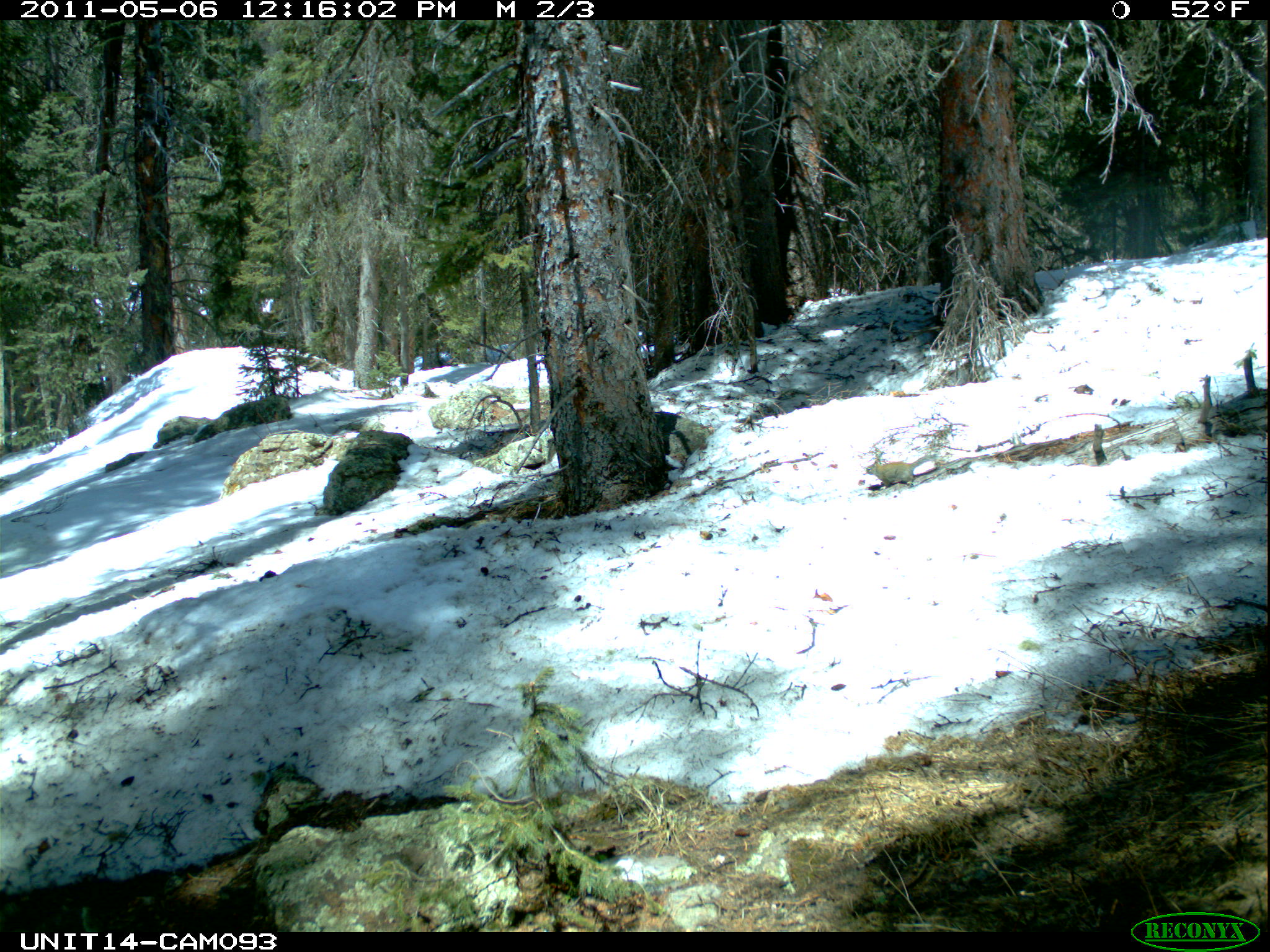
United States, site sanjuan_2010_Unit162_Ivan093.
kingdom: Animalia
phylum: Chordata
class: Mammalia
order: Rodentia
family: Sciuridae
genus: Tamiasciurus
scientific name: Tamiasciurus hudsonicus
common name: american red squirrel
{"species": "Tamiasciurus hudsonicus (american red squirrel)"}